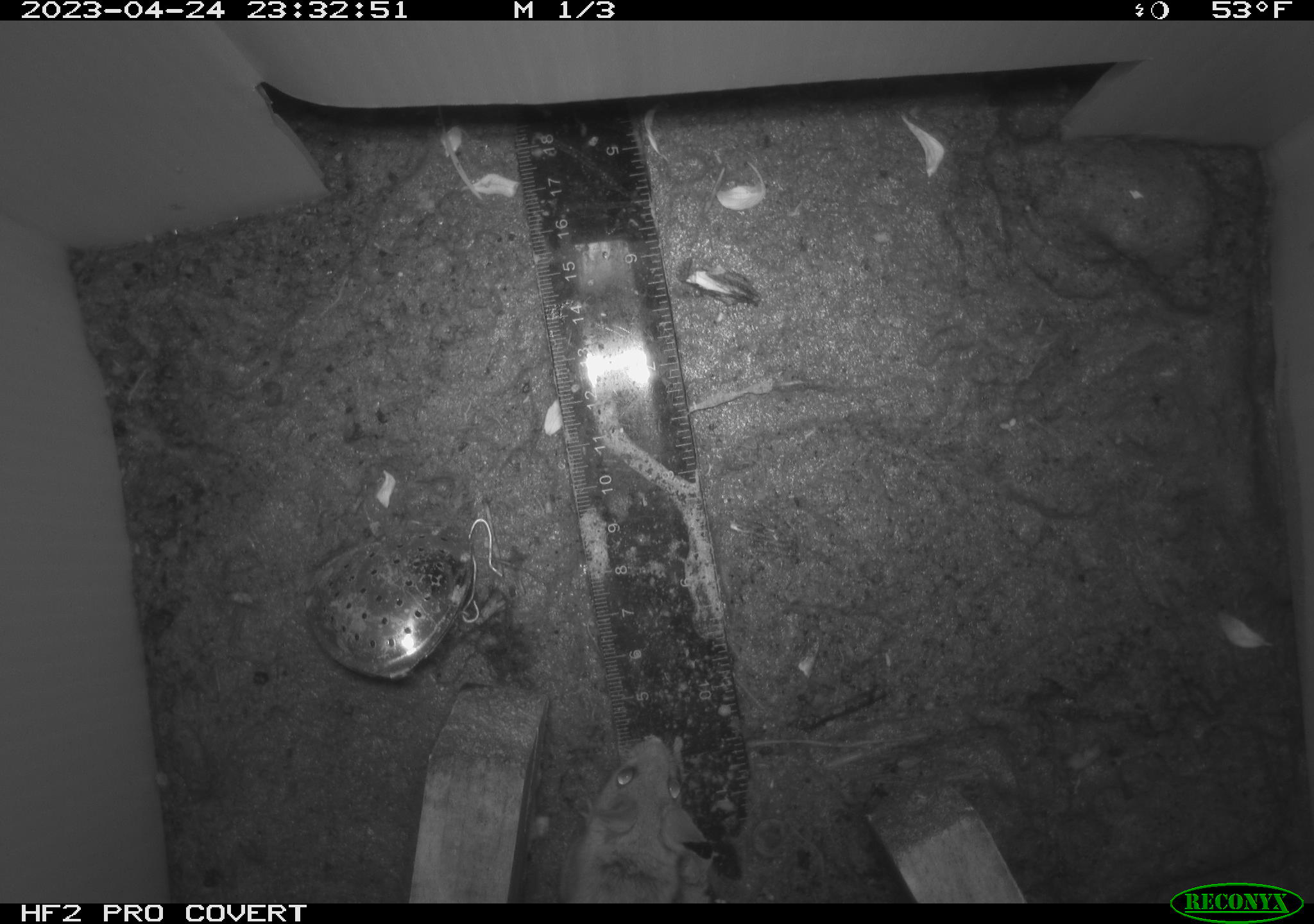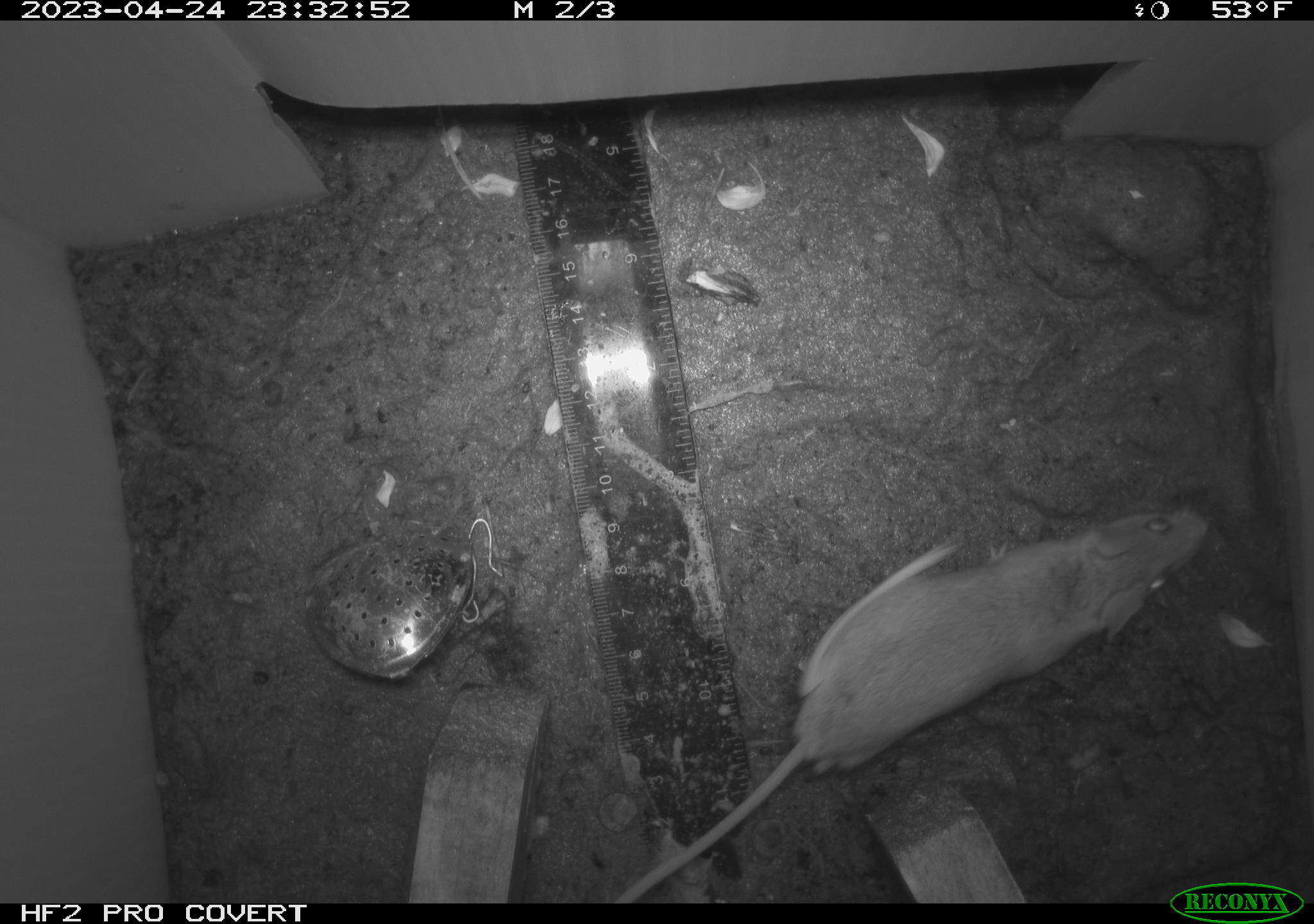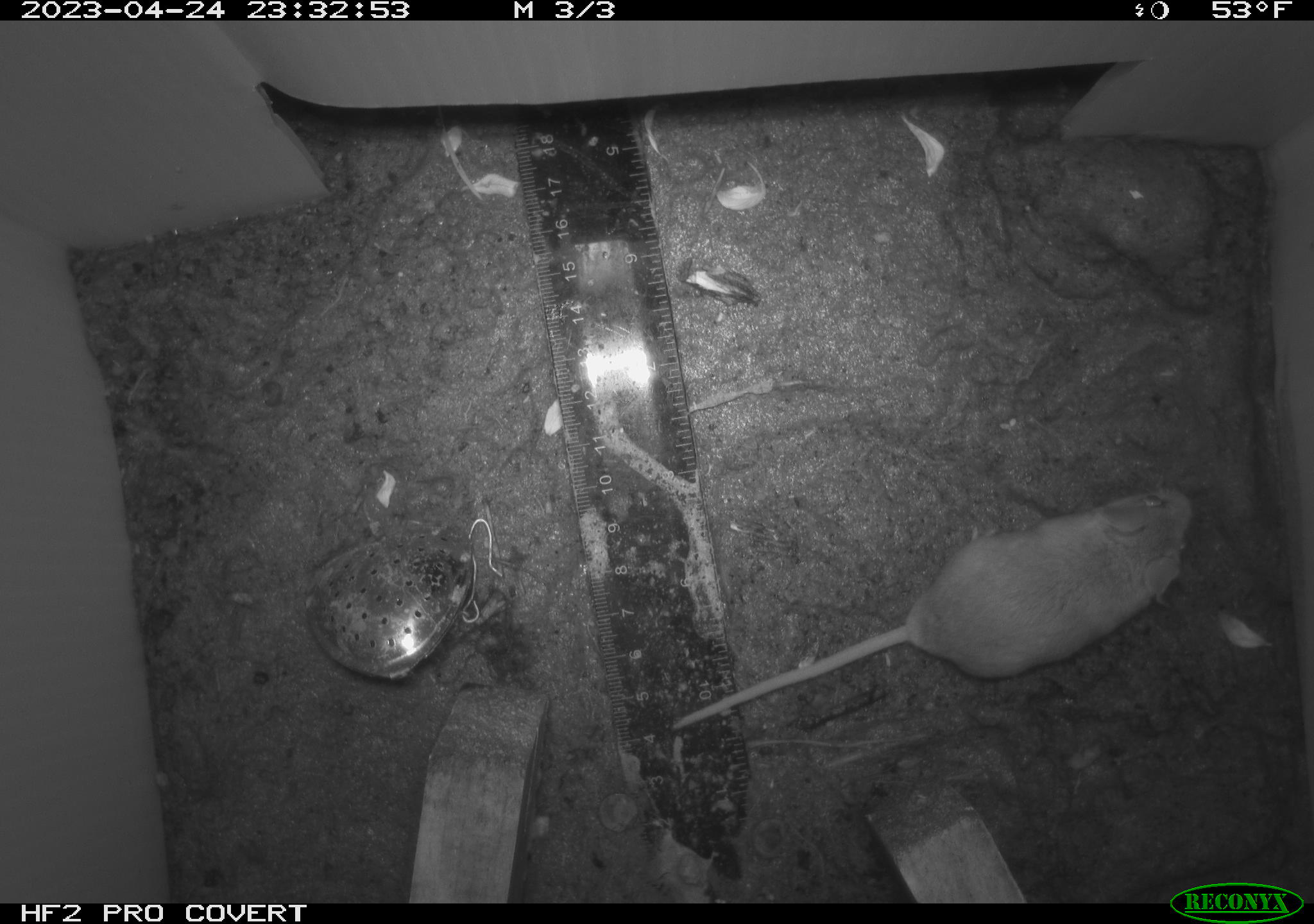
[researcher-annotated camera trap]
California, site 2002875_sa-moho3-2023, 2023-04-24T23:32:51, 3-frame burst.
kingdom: Animalia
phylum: Chordata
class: Mammalia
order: Rodentia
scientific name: Rodentia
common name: mouse species